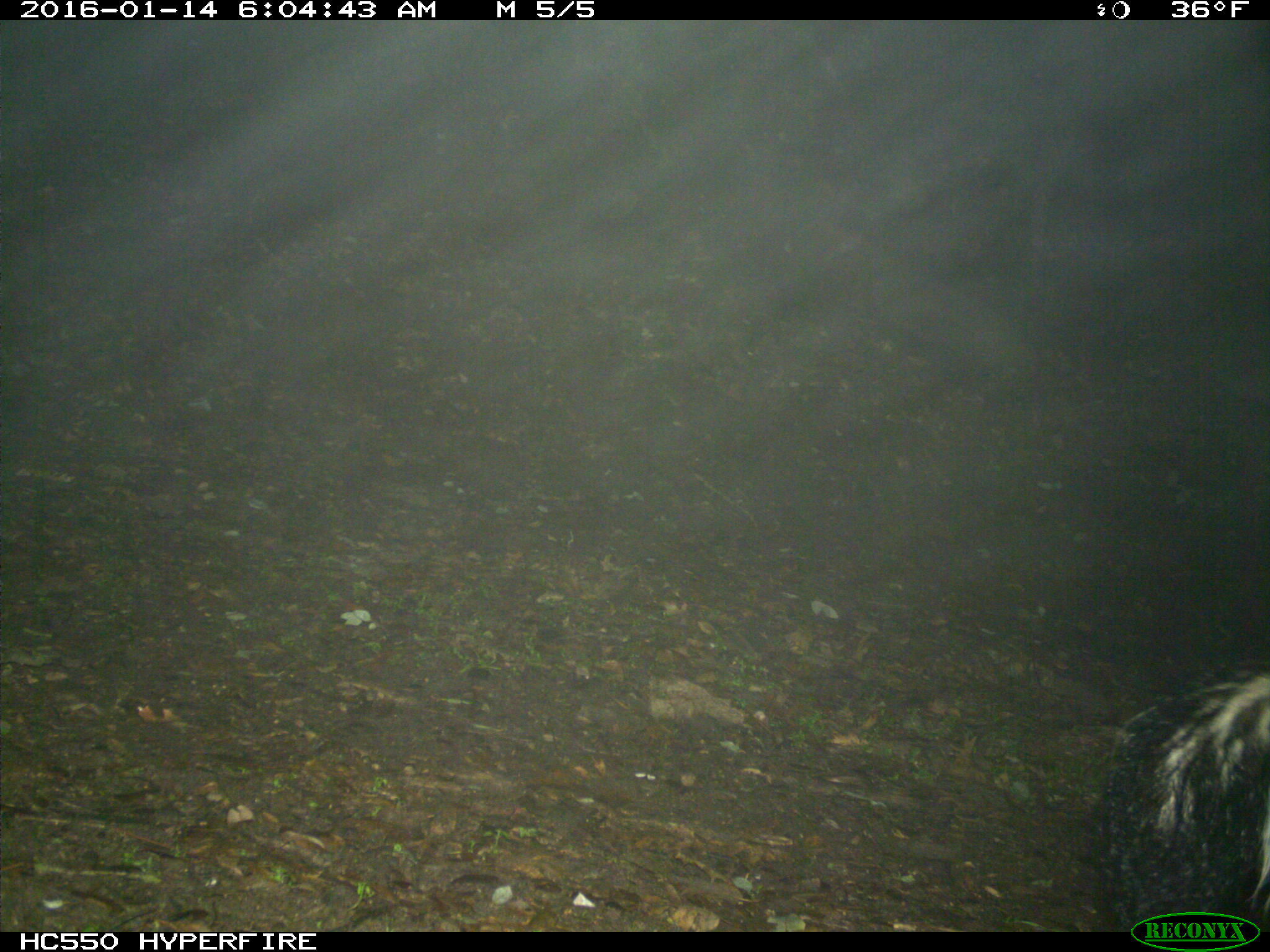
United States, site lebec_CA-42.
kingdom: Animalia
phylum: Chordata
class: Mammalia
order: Carnivora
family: Mephitidae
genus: Mephitis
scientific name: Mephitis mephitis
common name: striped skunk